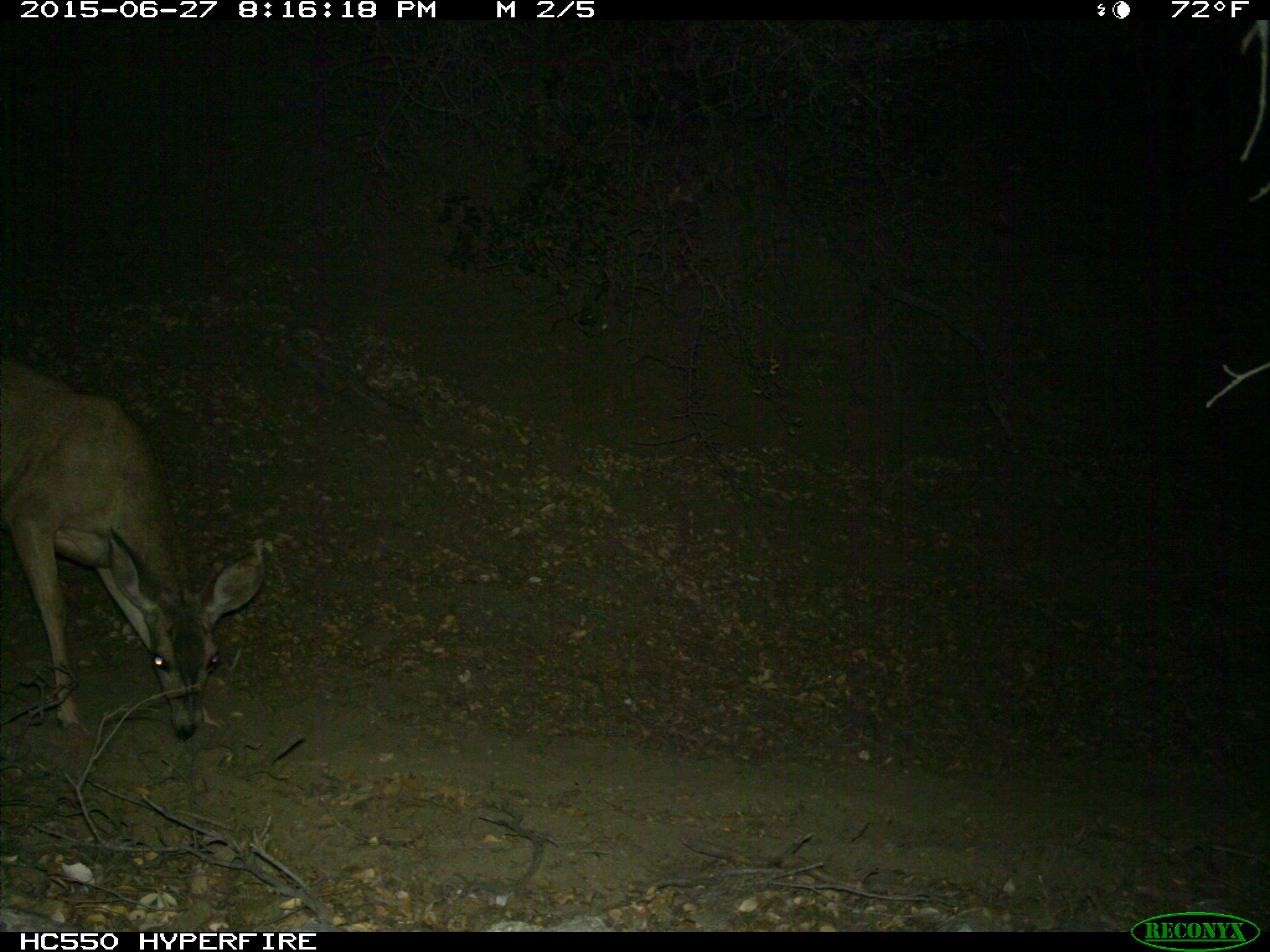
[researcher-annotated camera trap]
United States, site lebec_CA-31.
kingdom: Animalia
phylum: Chordata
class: Mammalia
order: Artiodactyla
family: Cervidae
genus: Odocoileus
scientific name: Odocoileus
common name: deer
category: unidentified deer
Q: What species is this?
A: Unidentified deer (deer) (Odocoileus).